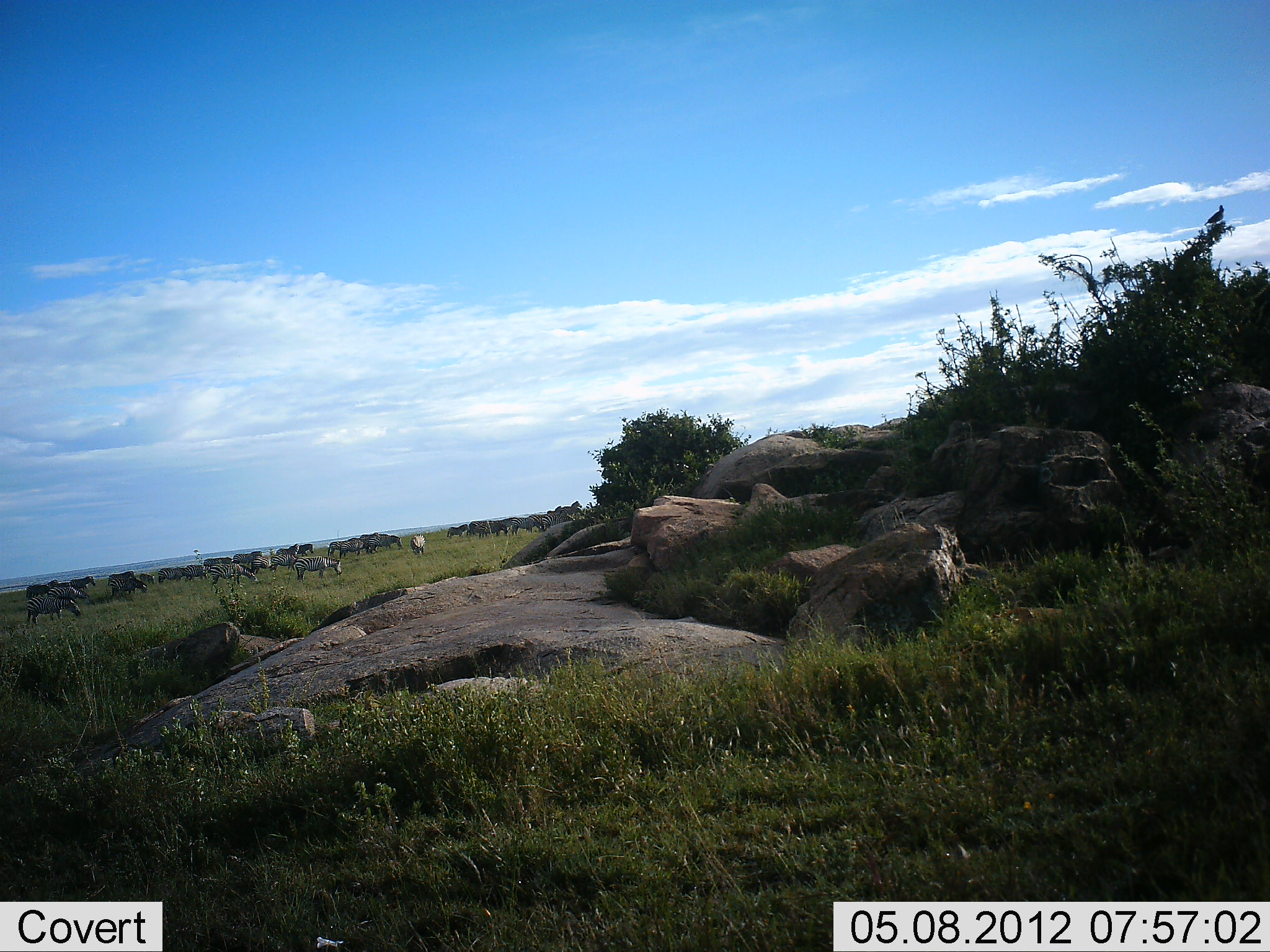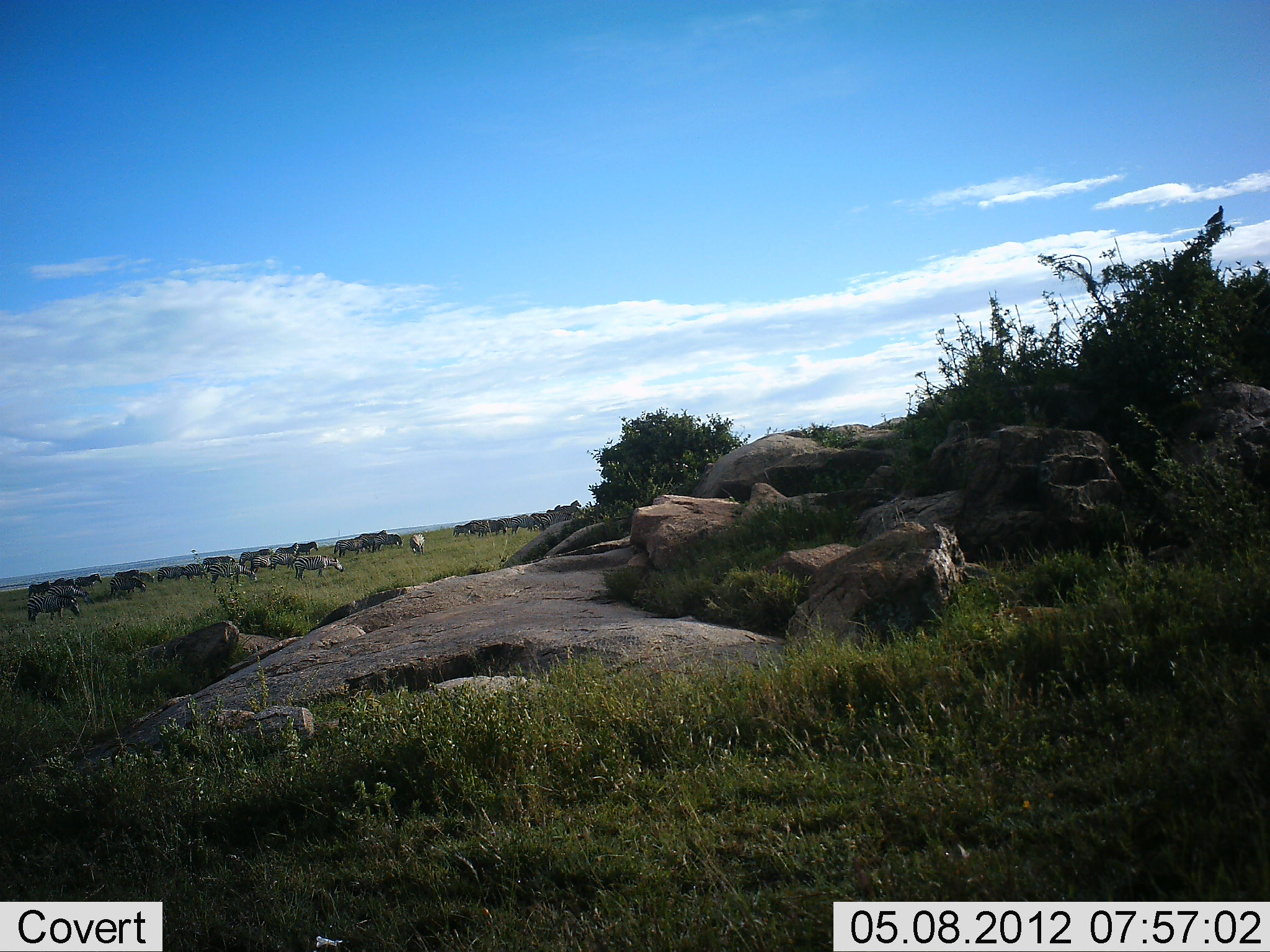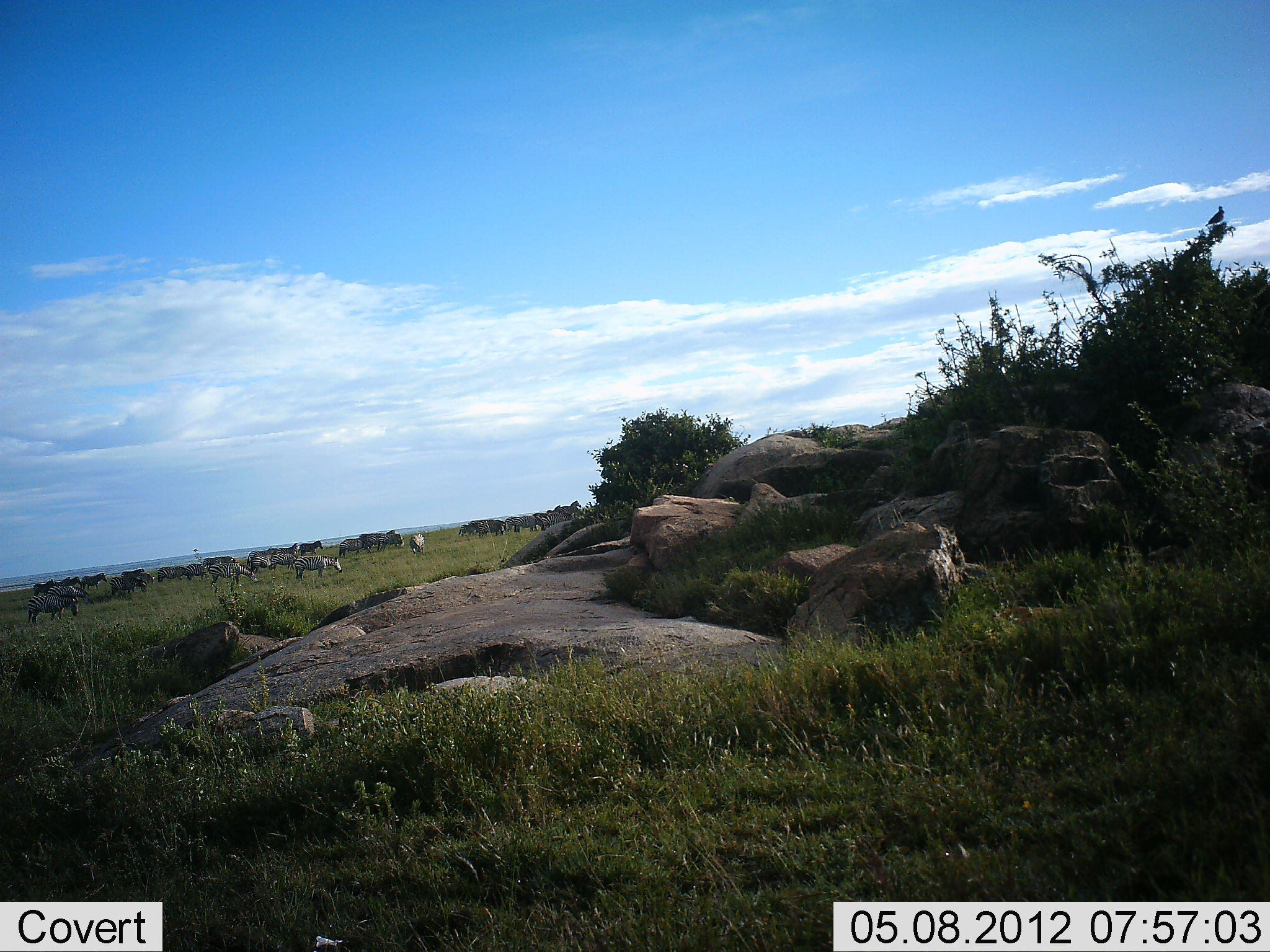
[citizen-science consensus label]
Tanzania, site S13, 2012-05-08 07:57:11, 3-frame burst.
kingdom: Animalia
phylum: Chordata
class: Mammalia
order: Perissodactyla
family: Equidae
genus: Equus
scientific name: Equus quagga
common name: plains zebra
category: zebra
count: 11-50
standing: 36%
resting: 0%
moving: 86%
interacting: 0%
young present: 0%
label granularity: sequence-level